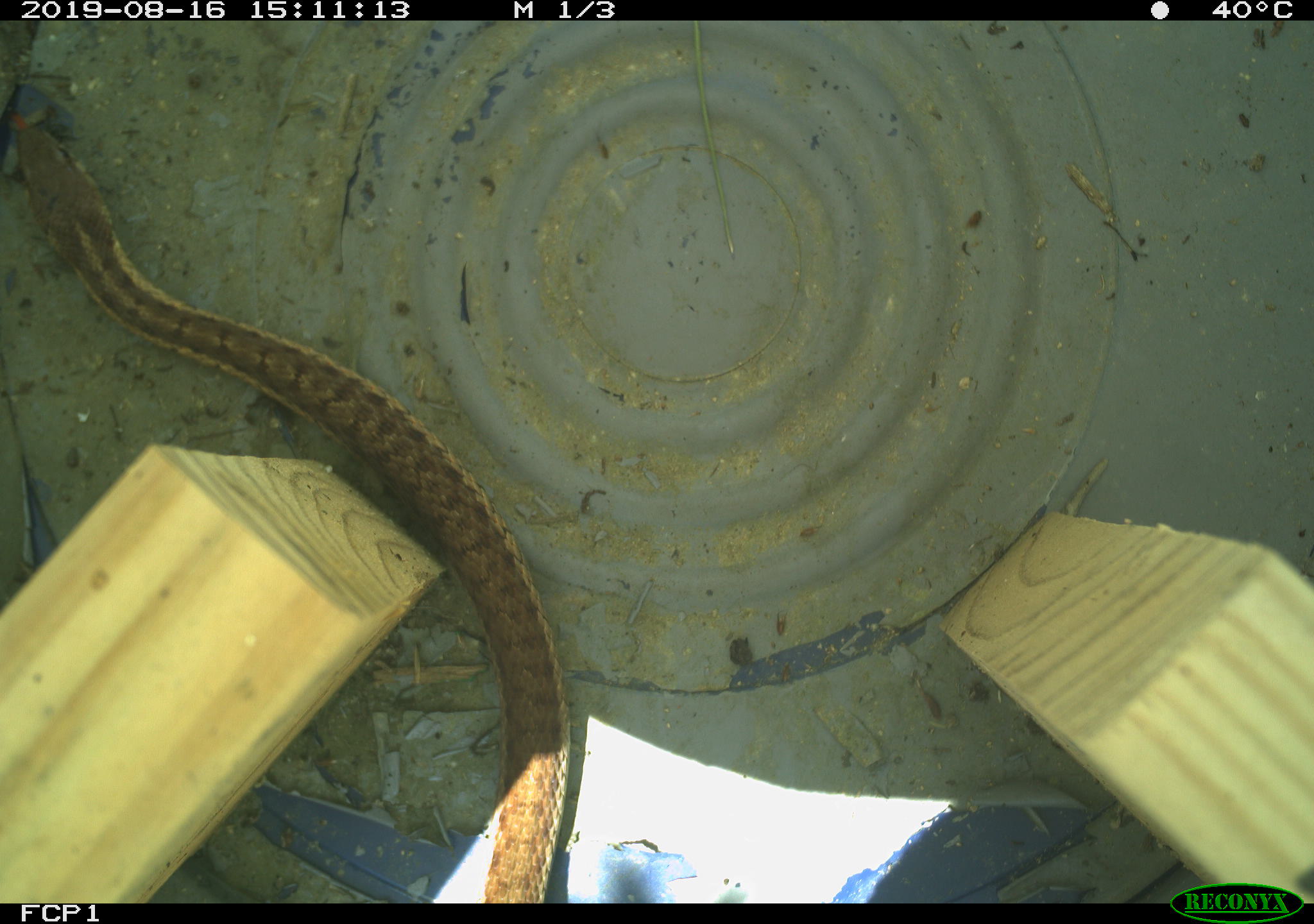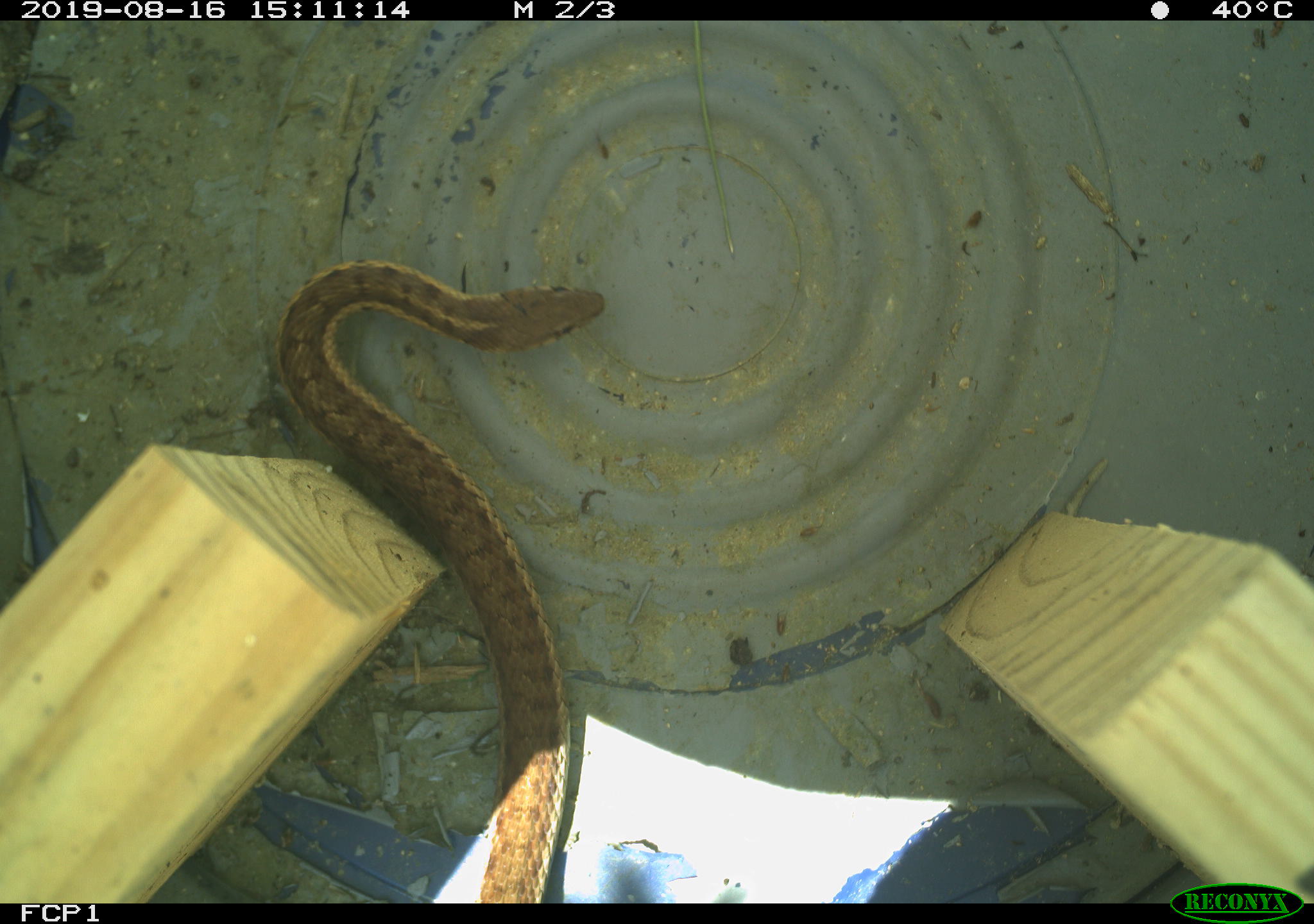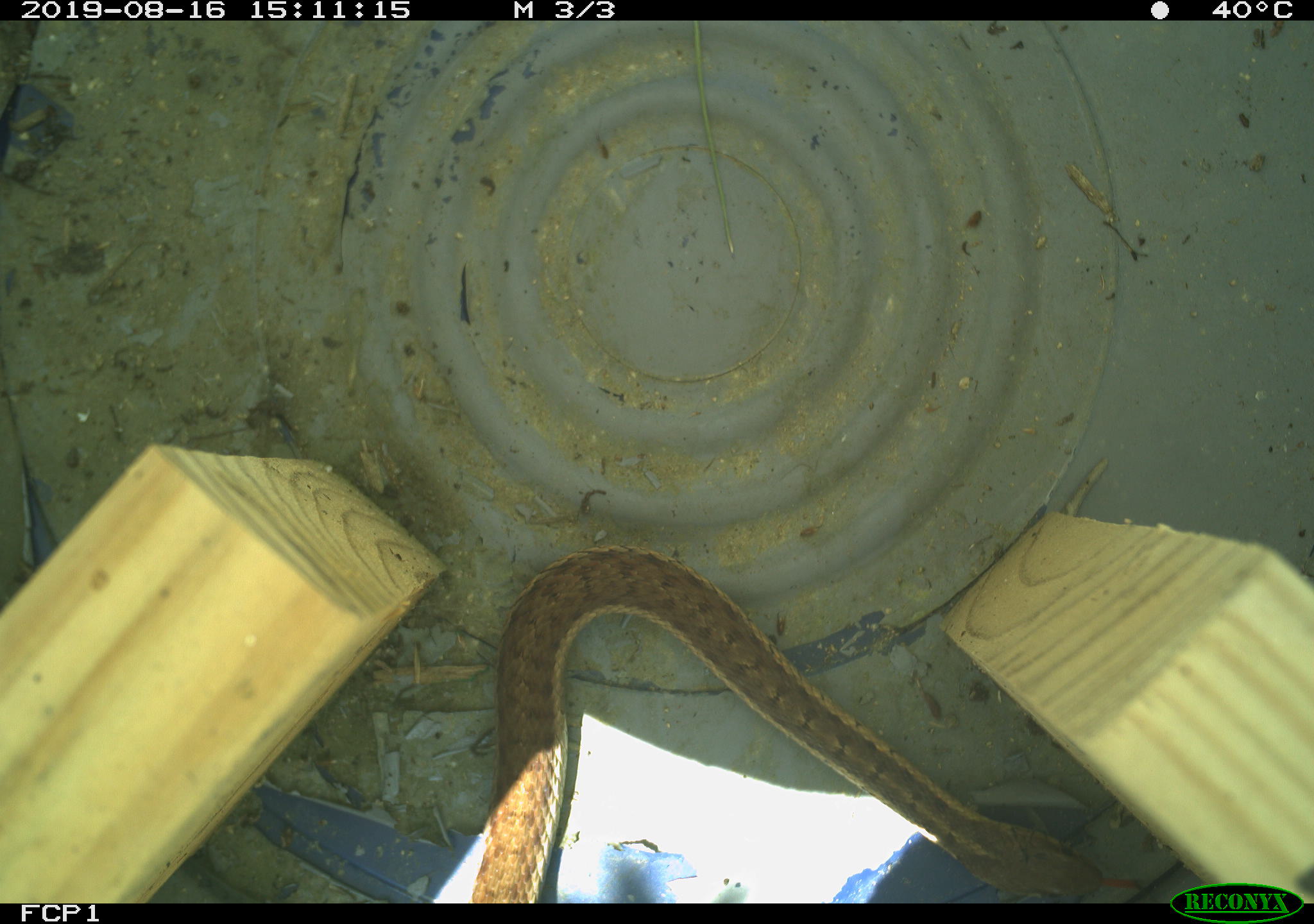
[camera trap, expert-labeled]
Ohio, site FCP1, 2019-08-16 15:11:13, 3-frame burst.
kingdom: Animalia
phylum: Chordata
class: Reptilia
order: Squamata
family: Colubridae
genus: Thamnophis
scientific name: Thamnophis sirtalis sirtalis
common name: eastern gartersnake